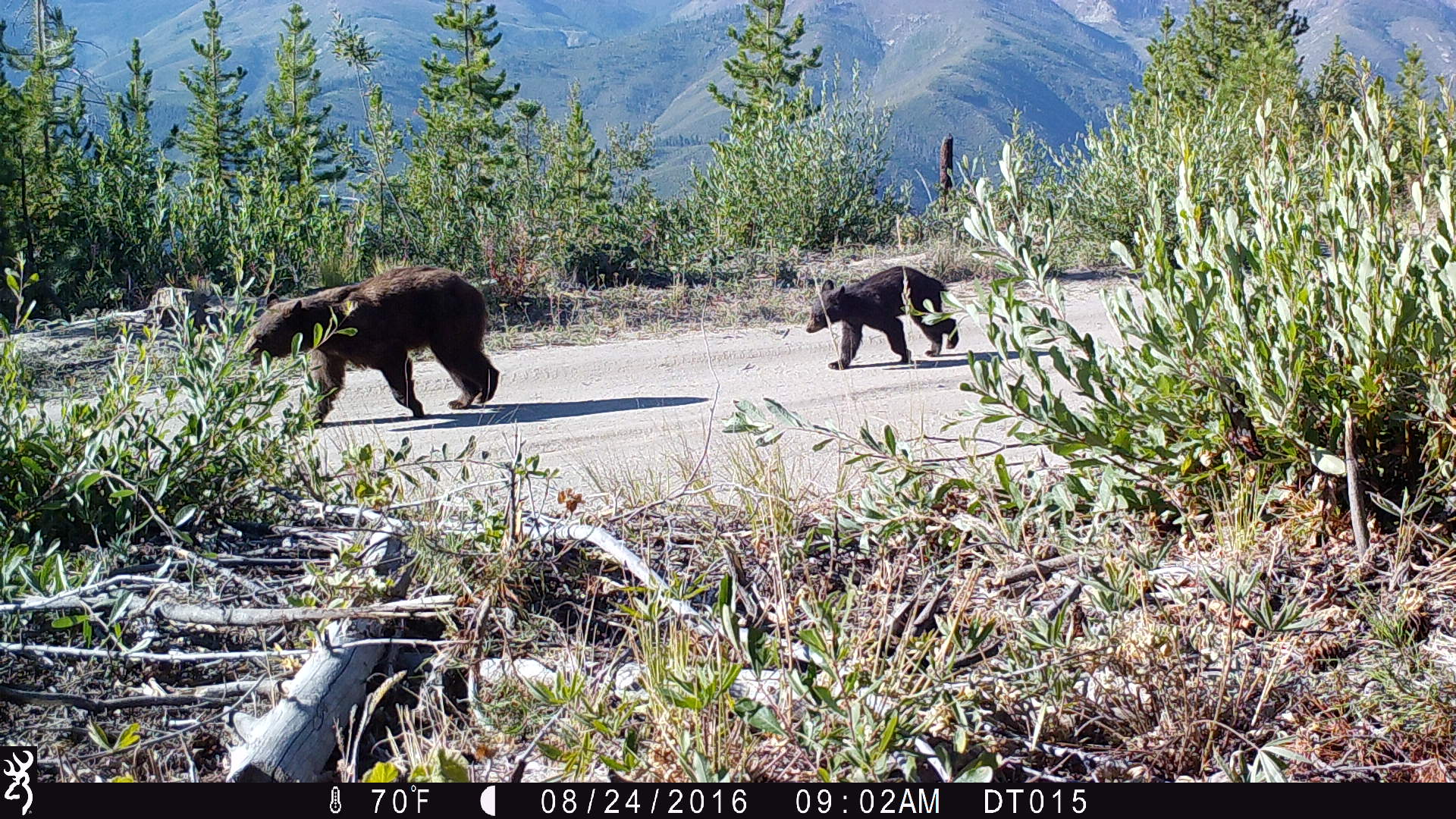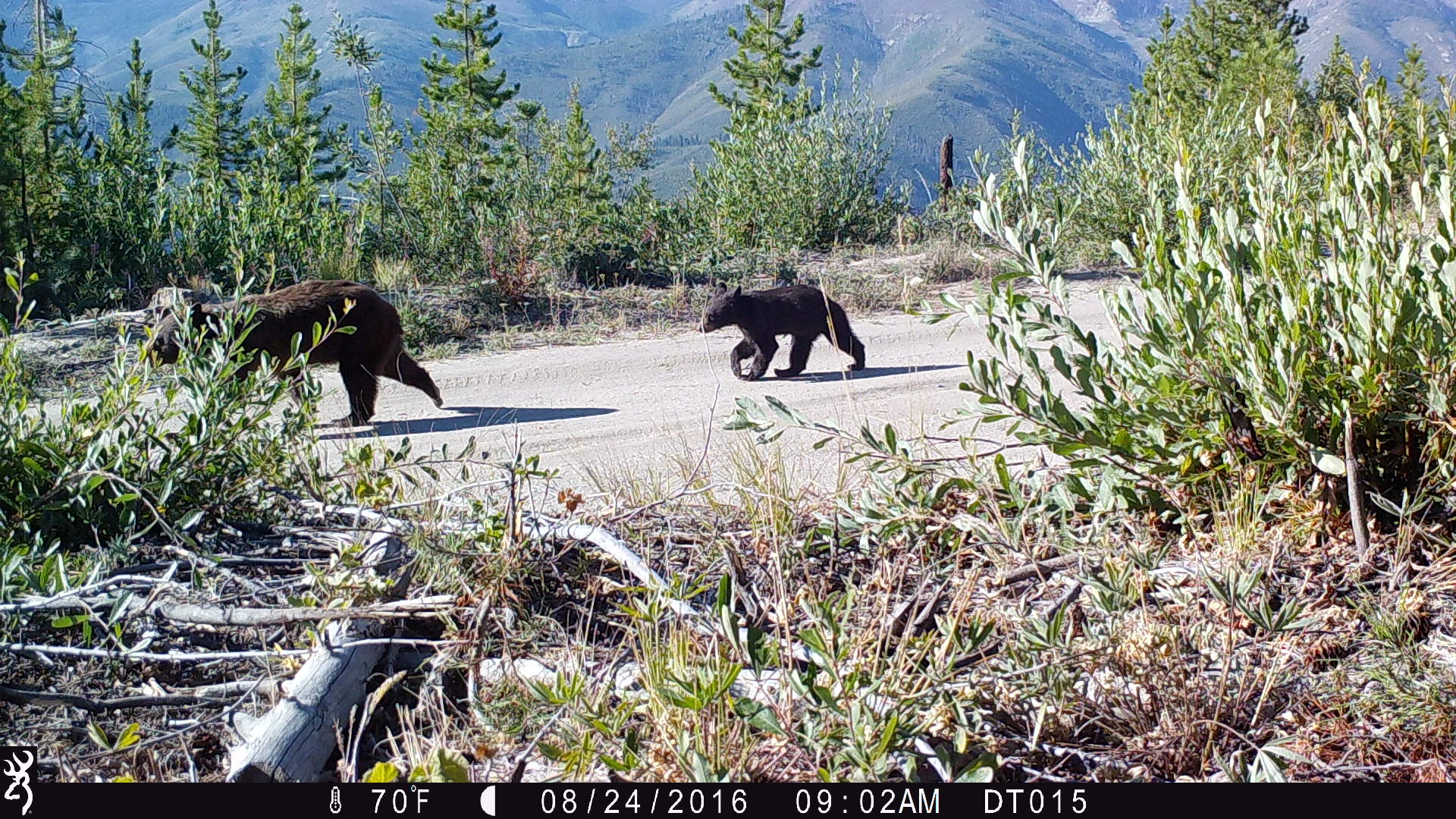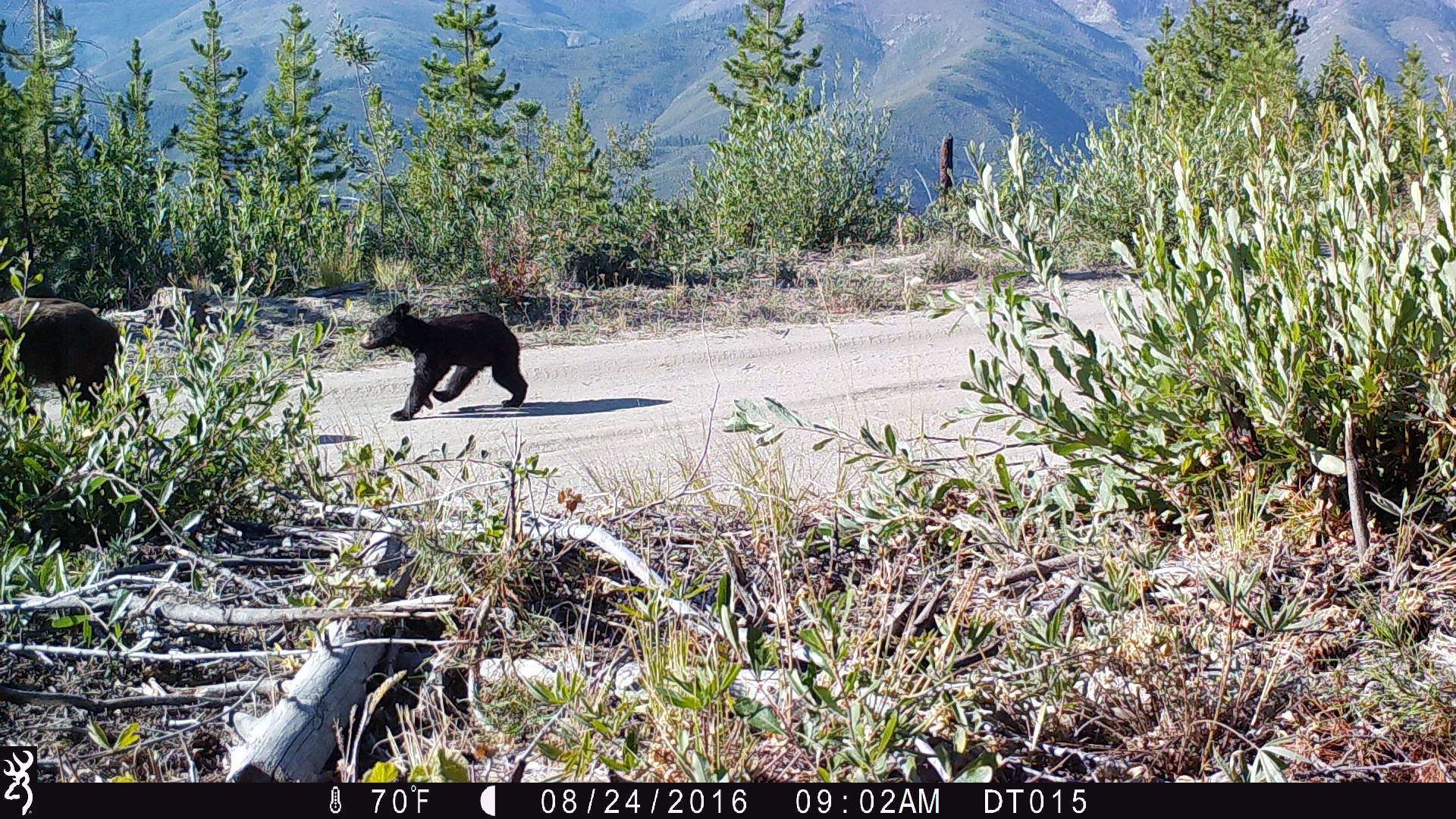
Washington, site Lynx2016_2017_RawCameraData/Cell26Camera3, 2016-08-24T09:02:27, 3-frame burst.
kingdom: Animalia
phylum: Chordata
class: Mammalia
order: Carnivora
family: Ursidae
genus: Ursus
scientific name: Ursus americanus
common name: american black bear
Ursus americanus (american black bear). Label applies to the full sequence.